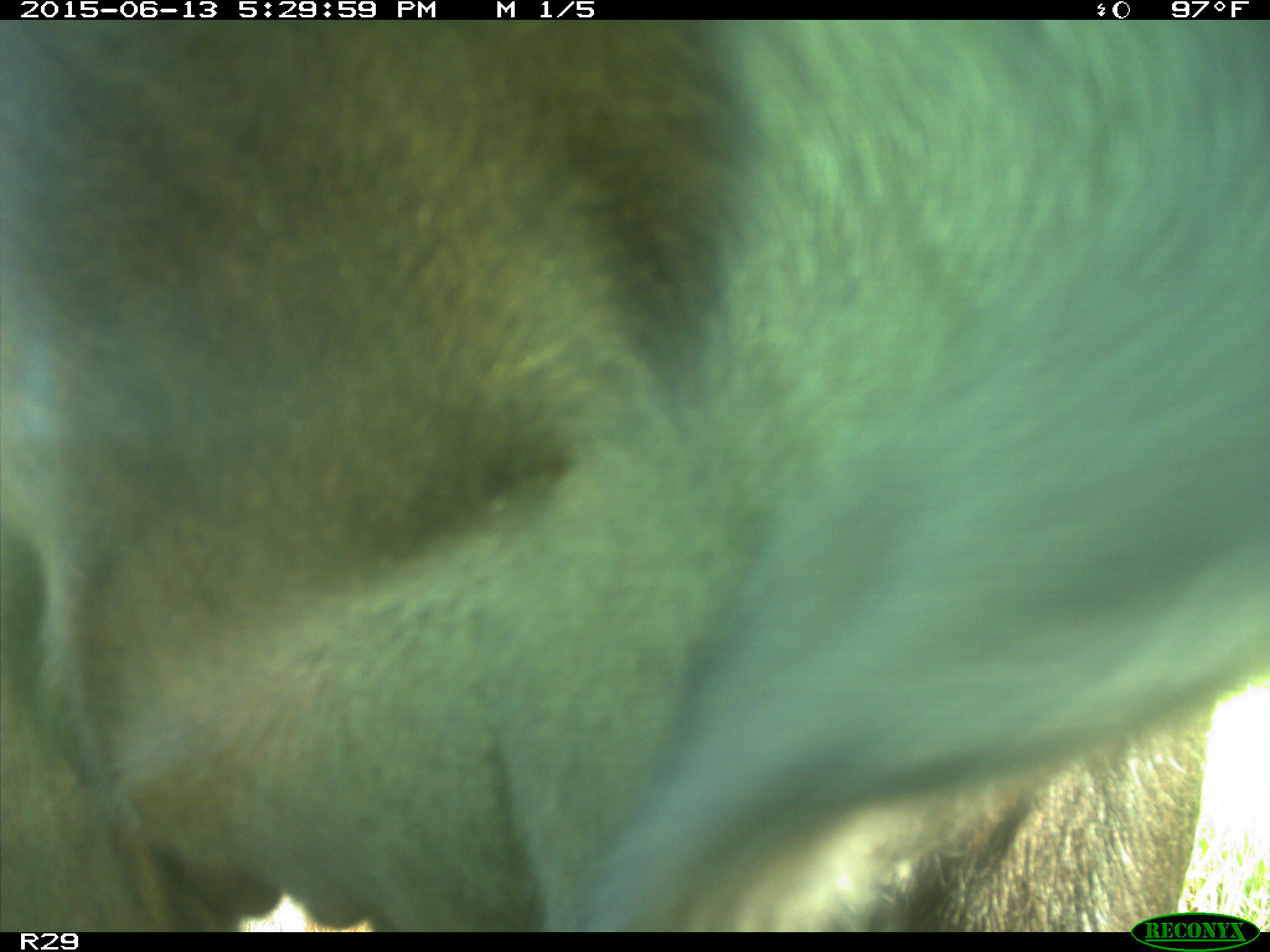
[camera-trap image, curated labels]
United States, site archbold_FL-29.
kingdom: Animalia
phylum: Chordata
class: Mammalia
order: Artiodactyla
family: Bovidae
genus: Bos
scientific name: Bos taurus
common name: domestic cow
Bos taurus (domestic cow).